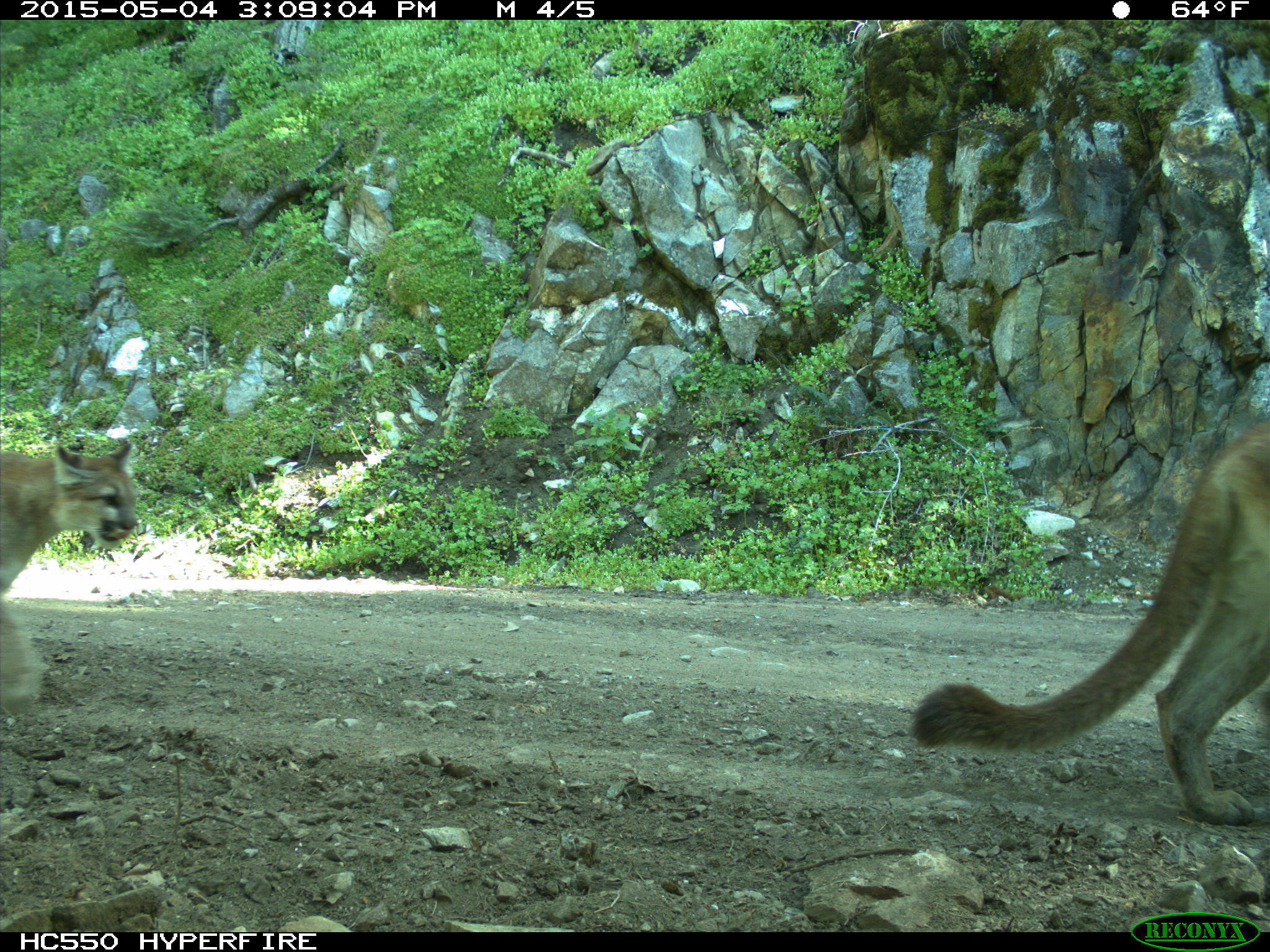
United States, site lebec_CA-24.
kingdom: Animalia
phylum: Chordata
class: Mammalia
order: Carnivora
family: Felidae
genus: Puma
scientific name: Puma concolor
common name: mountain lion